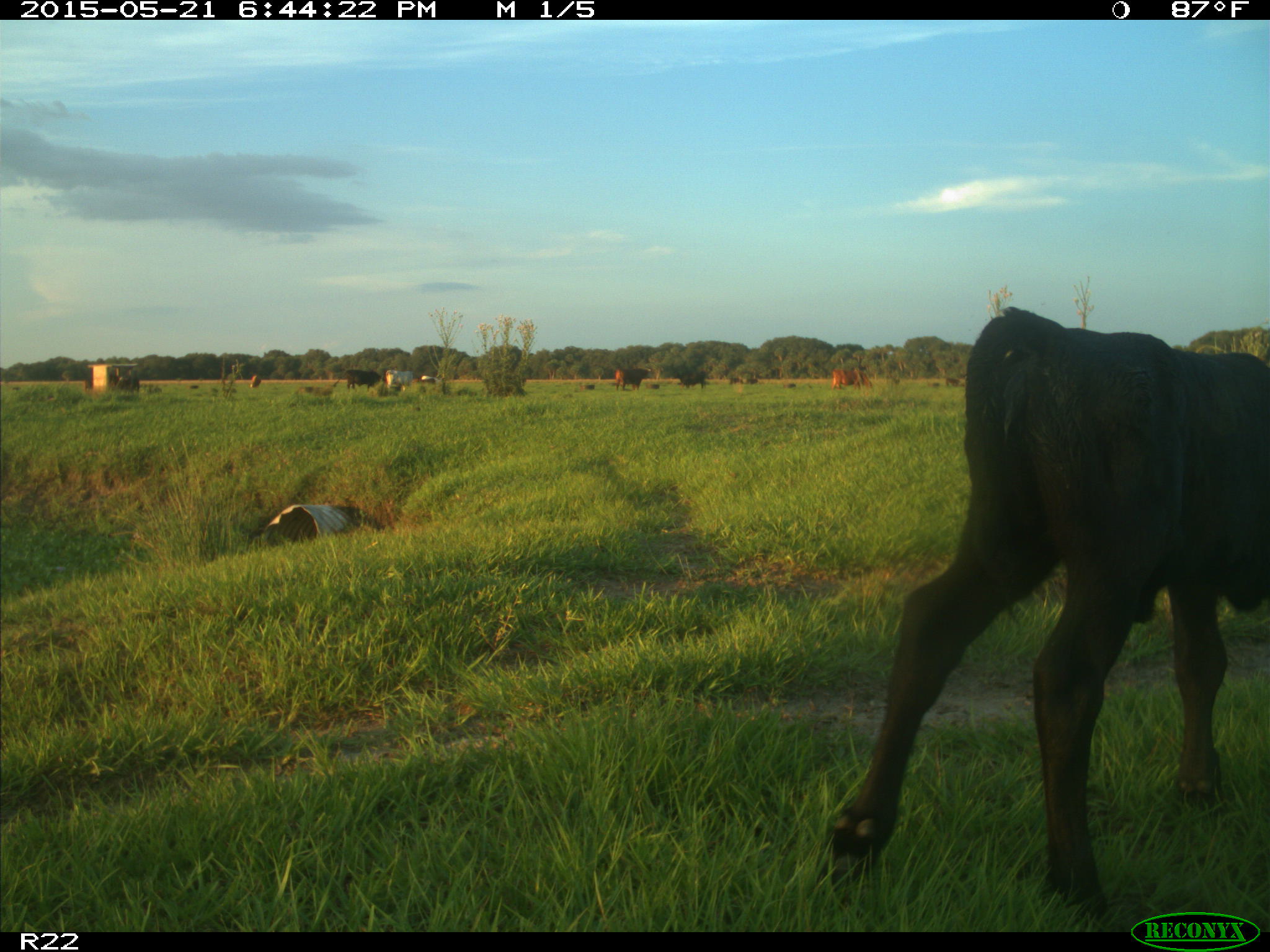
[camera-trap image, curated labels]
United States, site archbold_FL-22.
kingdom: Animalia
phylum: Chordata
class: Mammalia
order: Artiodactyla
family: Bovidae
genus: Bos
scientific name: Bos taurus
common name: domestic cow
Bos taurus (domestic cow).